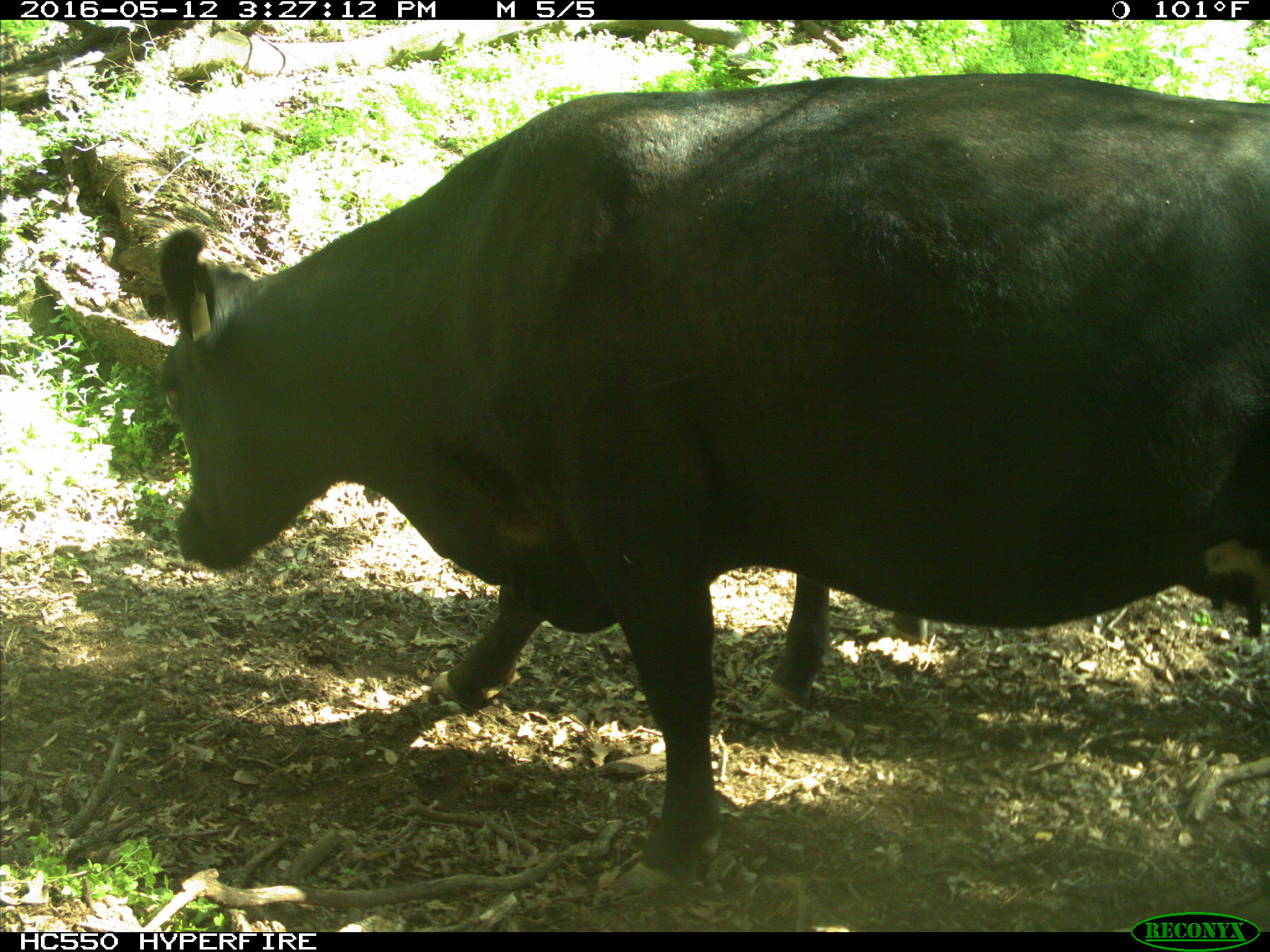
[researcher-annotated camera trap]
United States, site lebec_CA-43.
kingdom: Animalia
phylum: Chordata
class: Mammalia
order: Artiodactyla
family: Bovidae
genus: Bos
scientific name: Bos taurus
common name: domestic cow